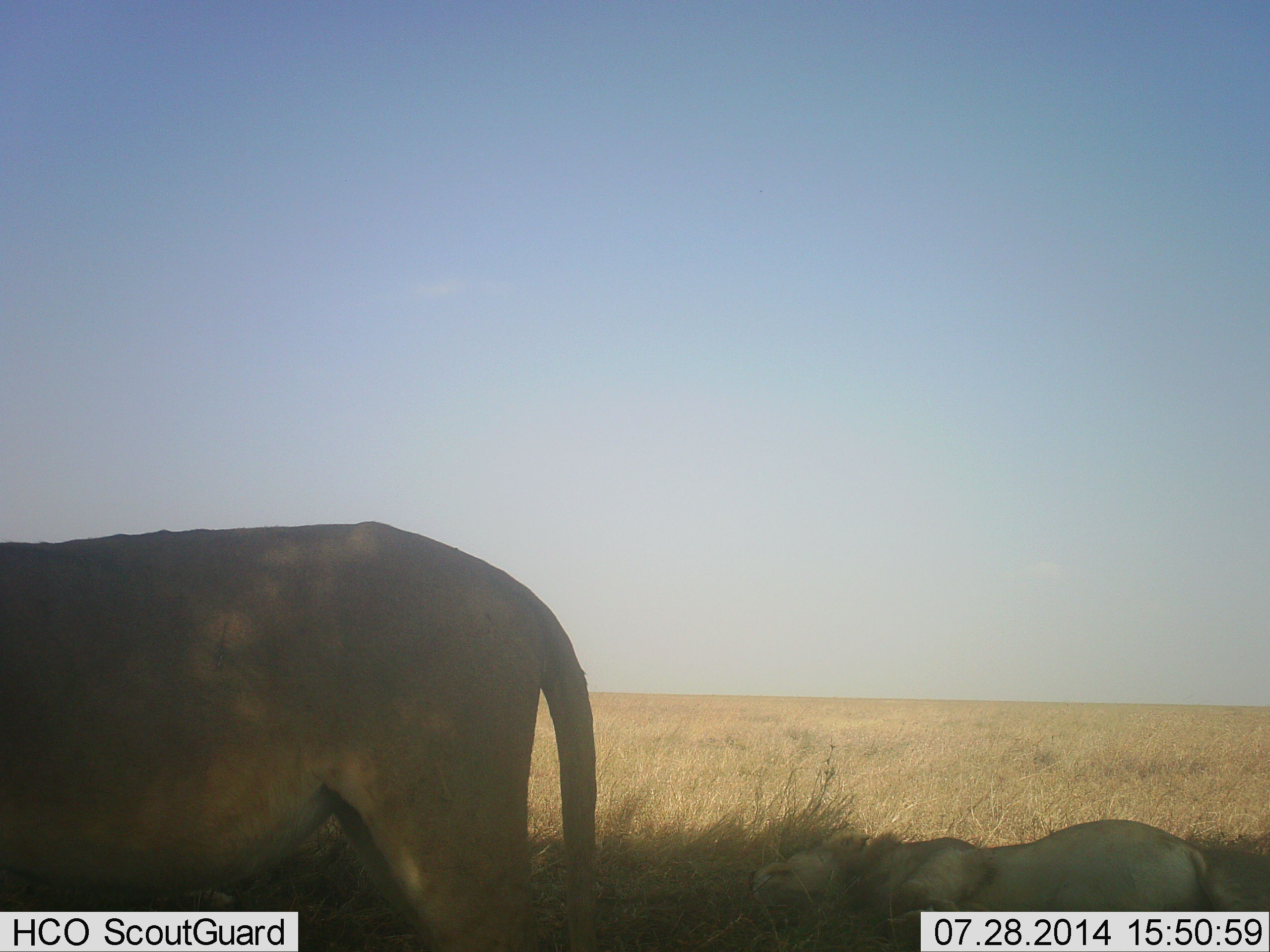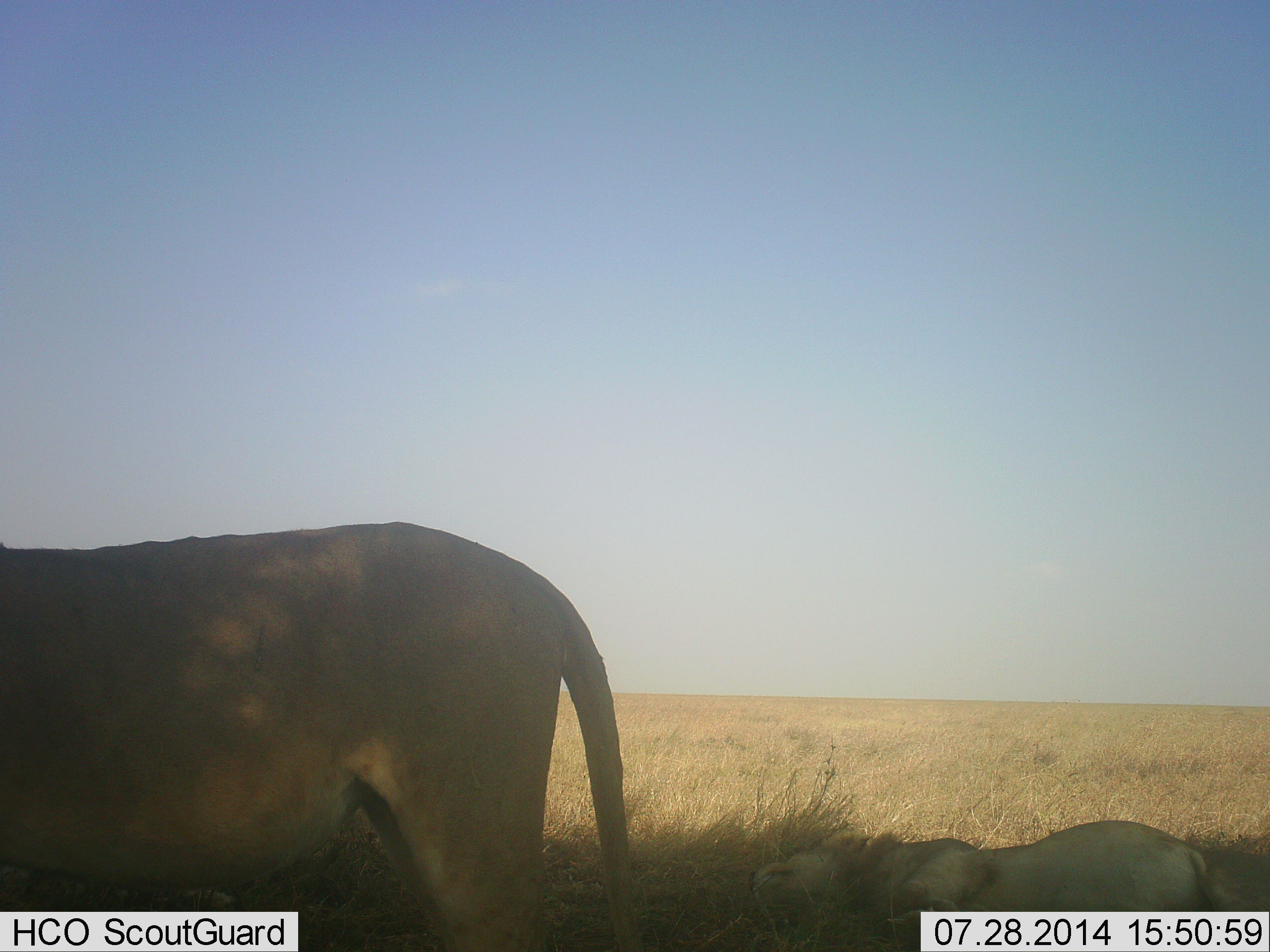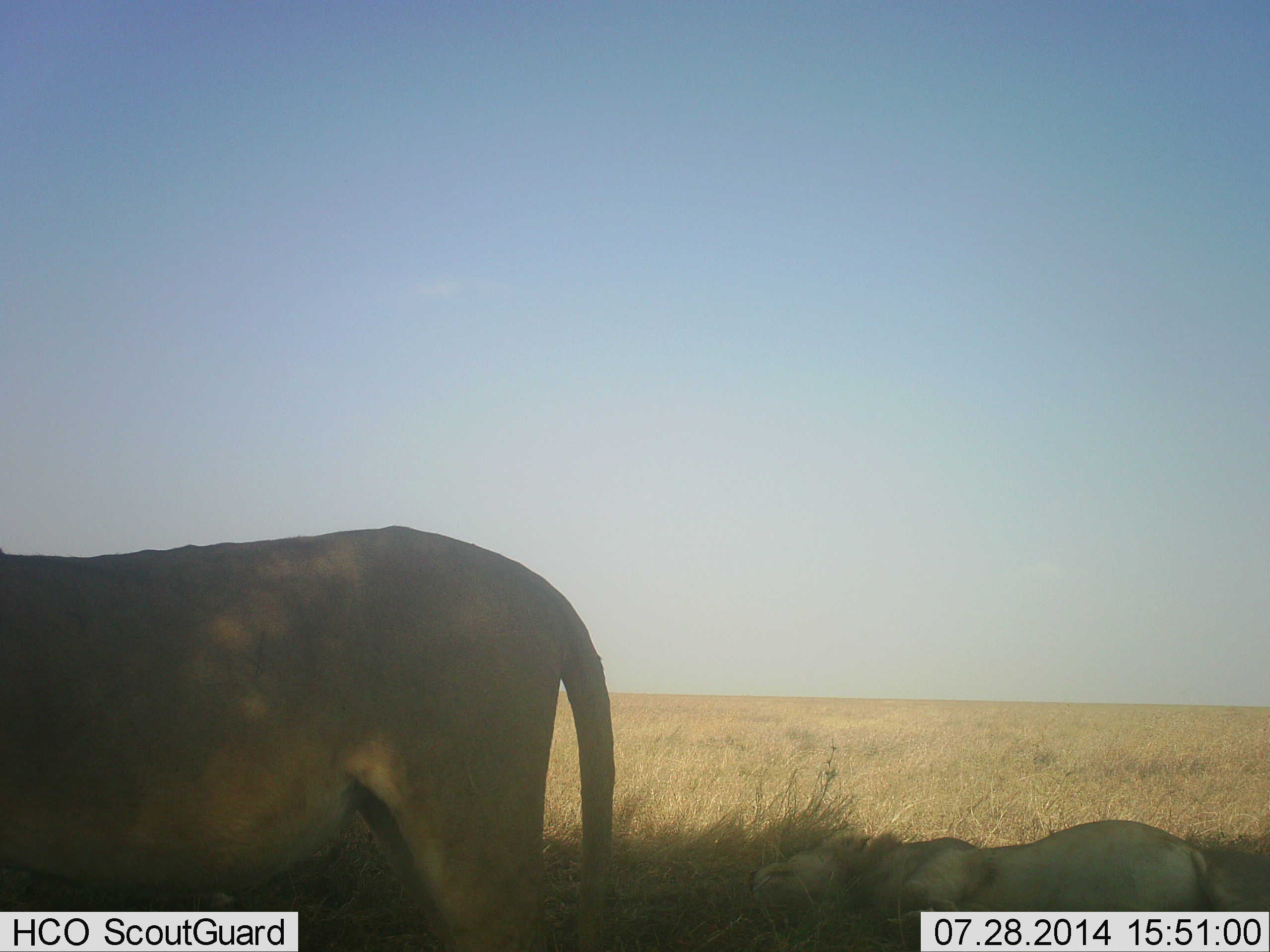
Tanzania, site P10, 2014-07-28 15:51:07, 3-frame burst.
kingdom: Animalia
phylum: Chordata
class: Mammalia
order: Carnivora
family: Felidae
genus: Panthera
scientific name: Panthera leo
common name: lion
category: lionfemale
Lionfemale (lion) (Panthera leo), count 2. Behavior (volunteer vote fractions): standing 89%, resting 56%, moving 6%, interacting 0%. Young present (vote fraction): 0%. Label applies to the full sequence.